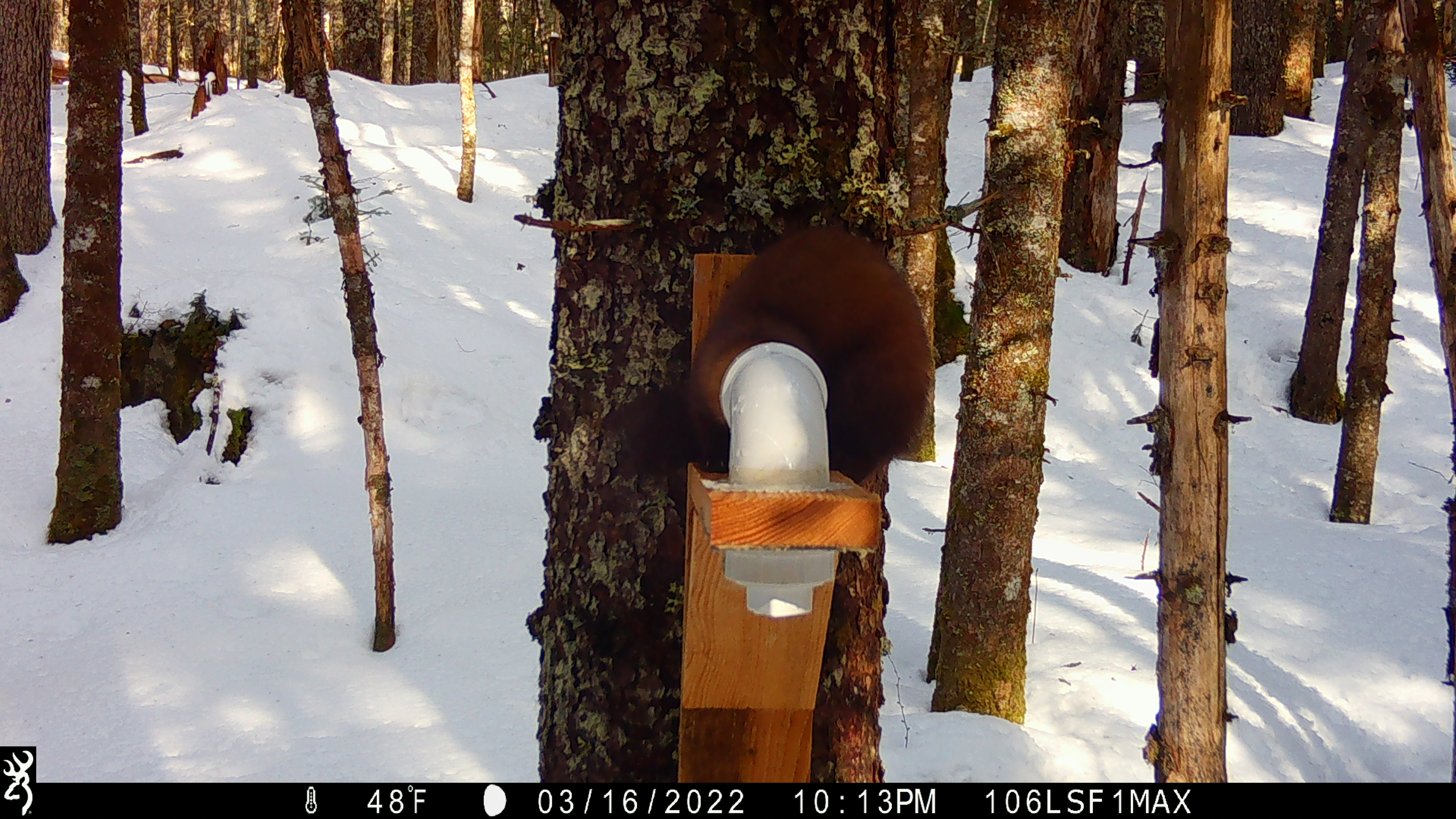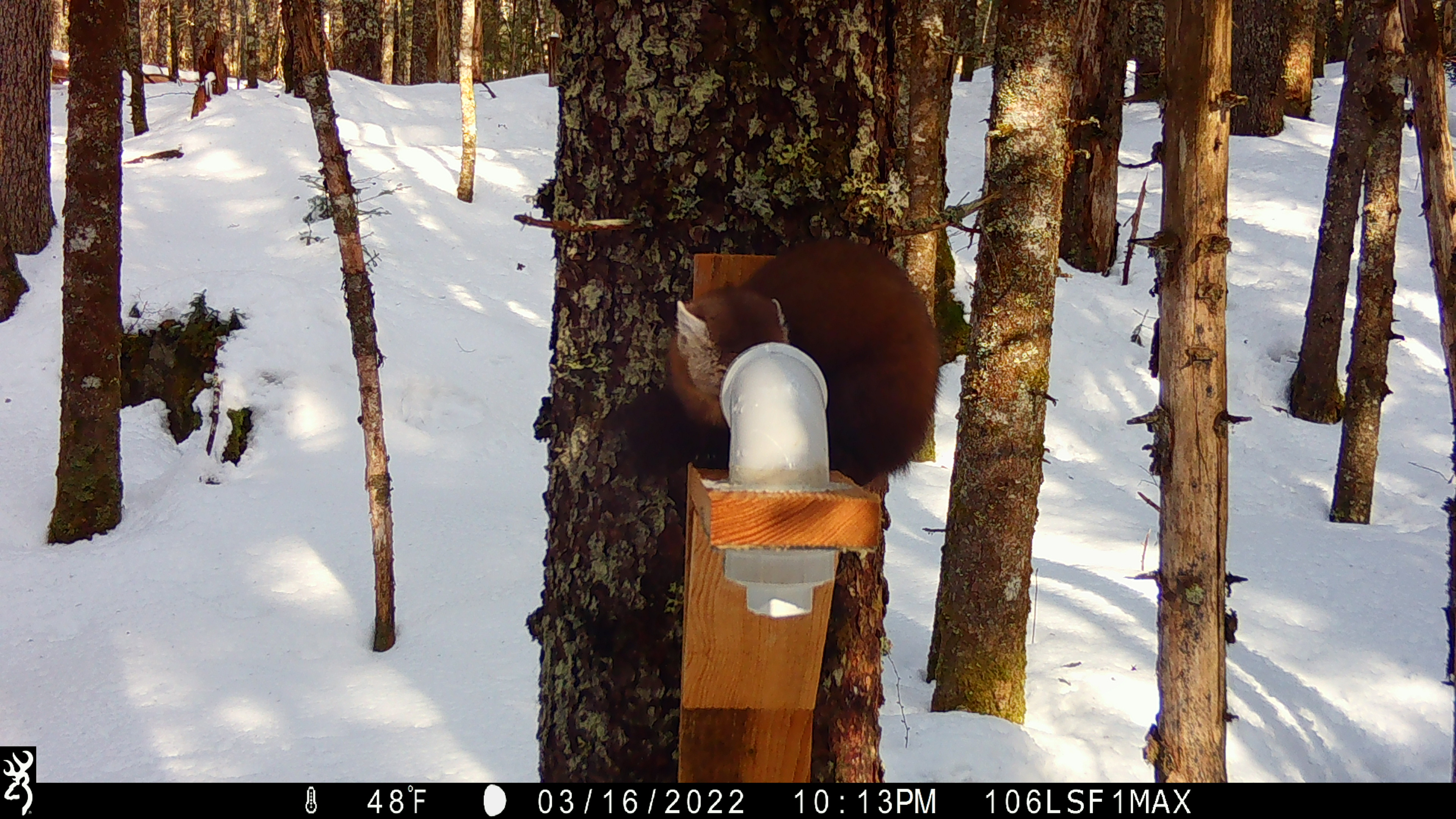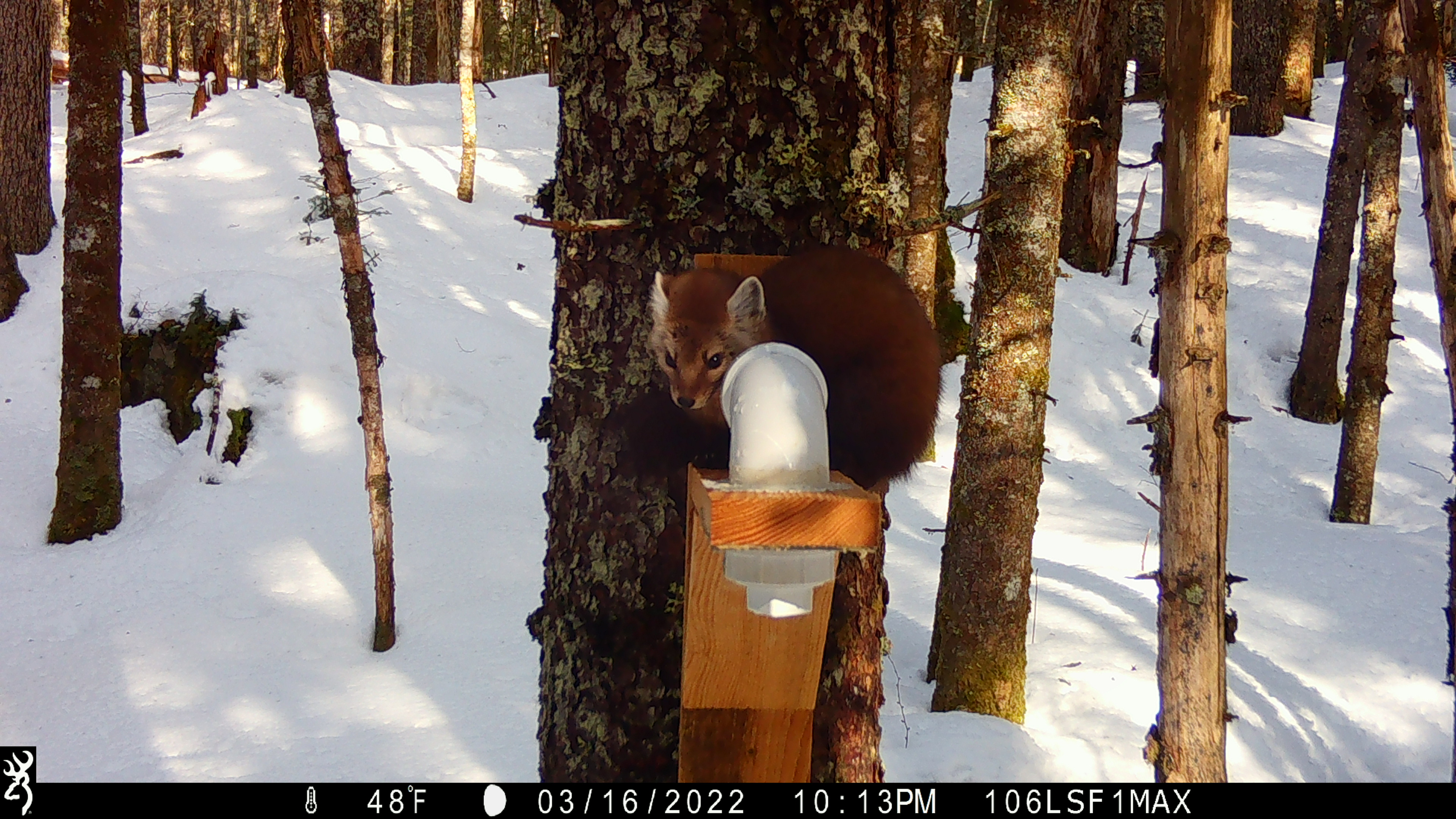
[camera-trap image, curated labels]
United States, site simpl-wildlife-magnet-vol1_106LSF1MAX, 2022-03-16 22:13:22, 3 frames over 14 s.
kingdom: Animalia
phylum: Chordata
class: Mammalia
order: Carnivora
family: Mustelidae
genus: Martes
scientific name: Martes americana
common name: american marten